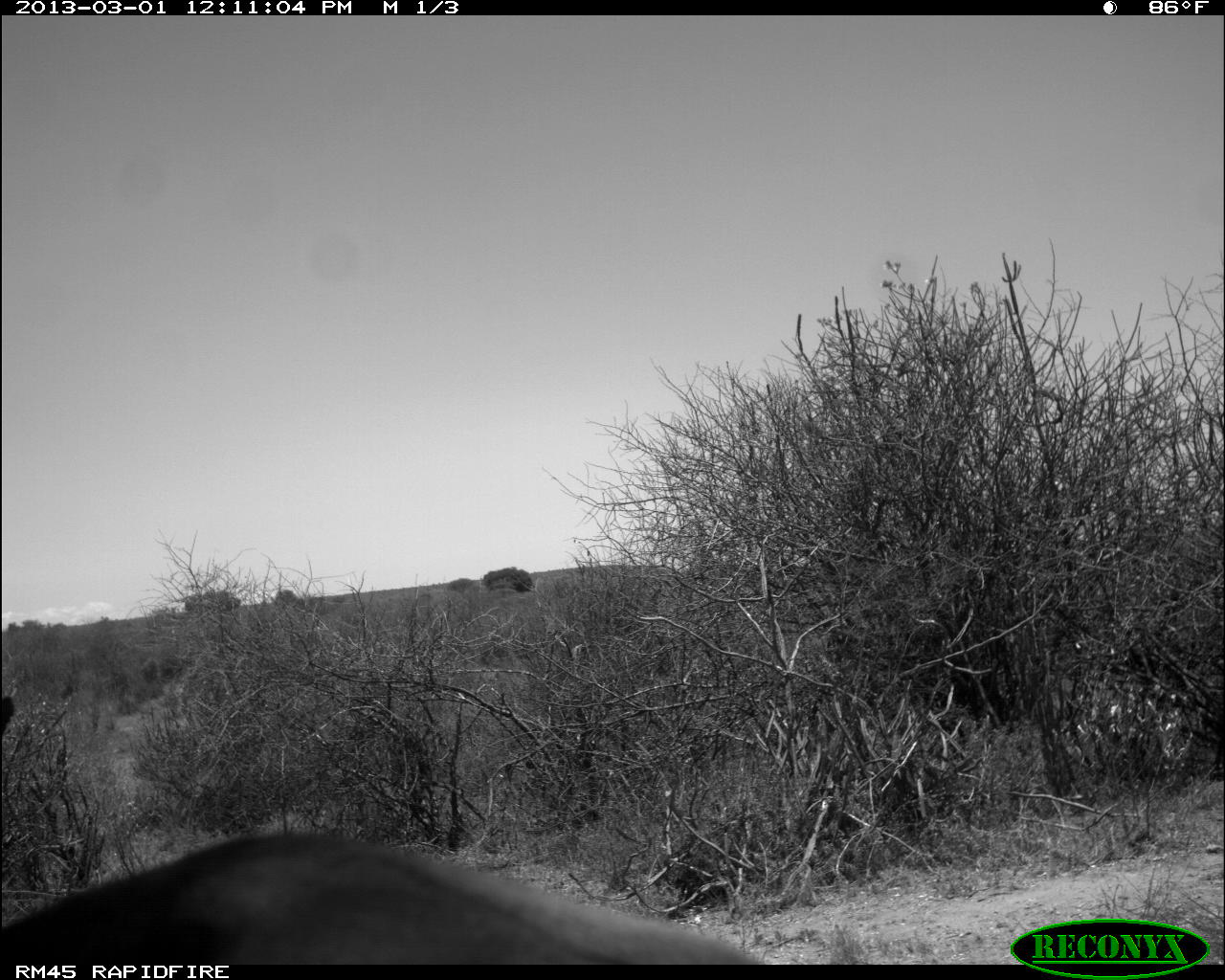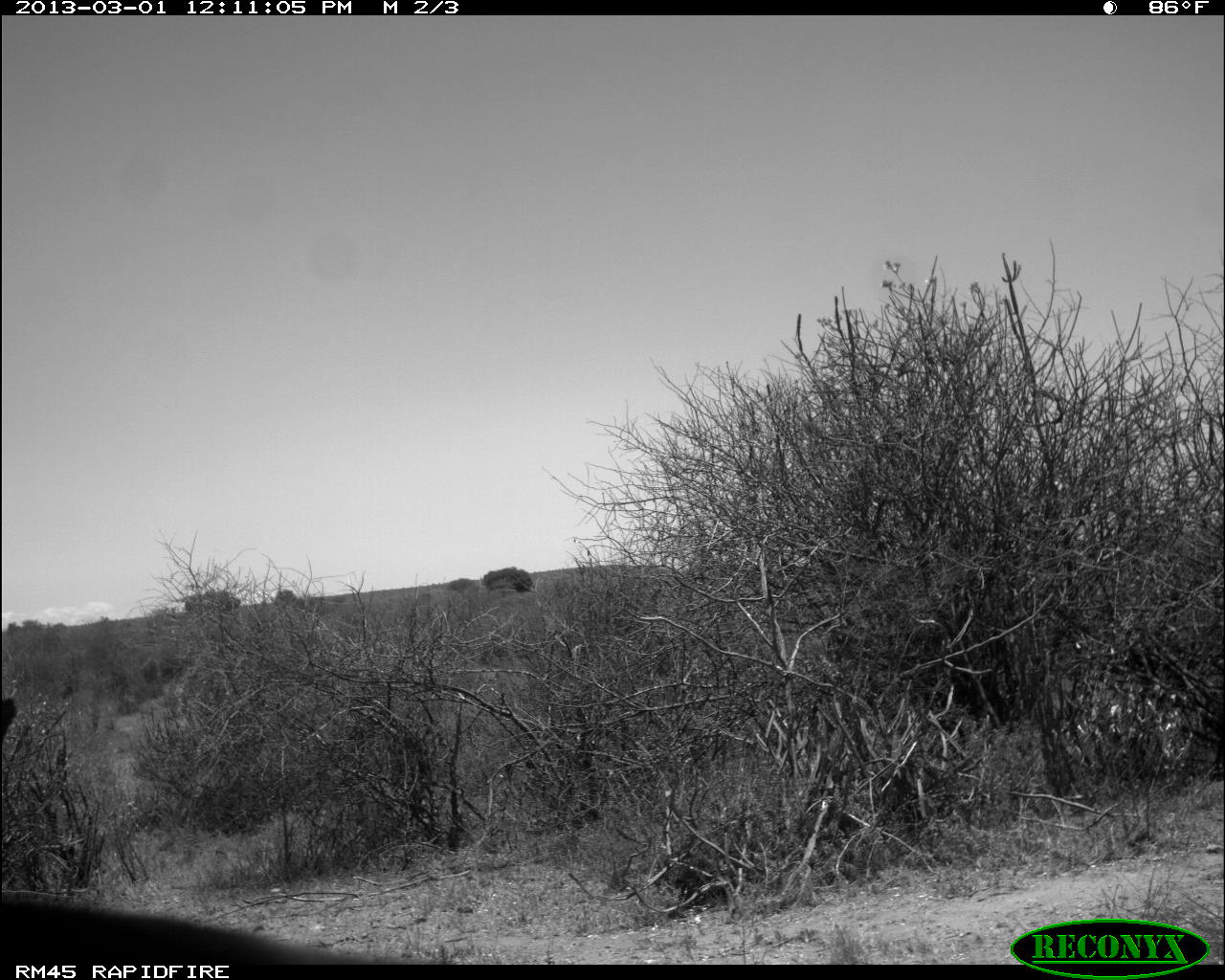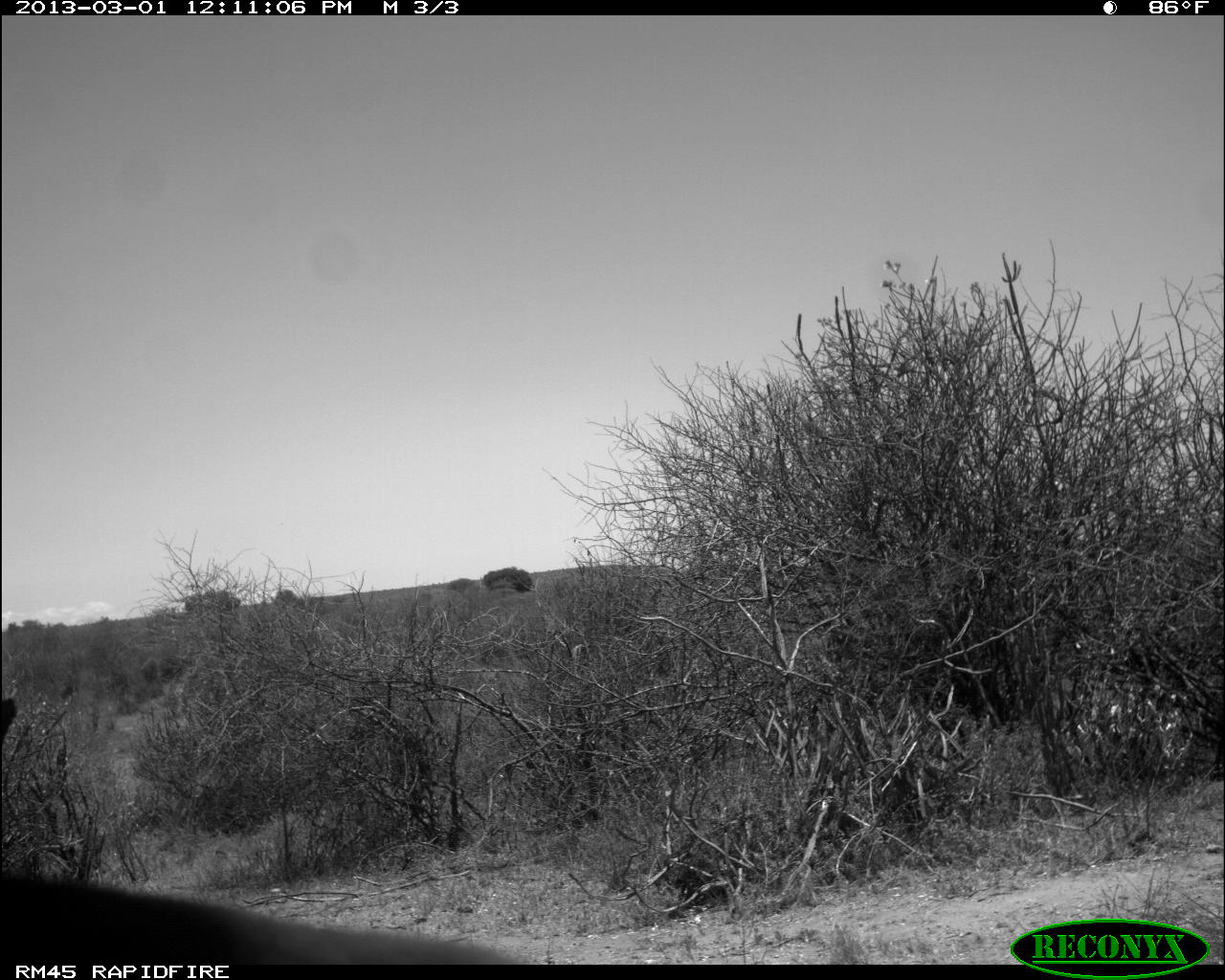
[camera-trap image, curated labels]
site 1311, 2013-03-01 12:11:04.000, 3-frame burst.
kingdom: Animalia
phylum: Chordata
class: Mammalia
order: Artiodactyla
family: Bovidae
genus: Aepyceros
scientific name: Aepyceros melampus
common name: impala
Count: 2.